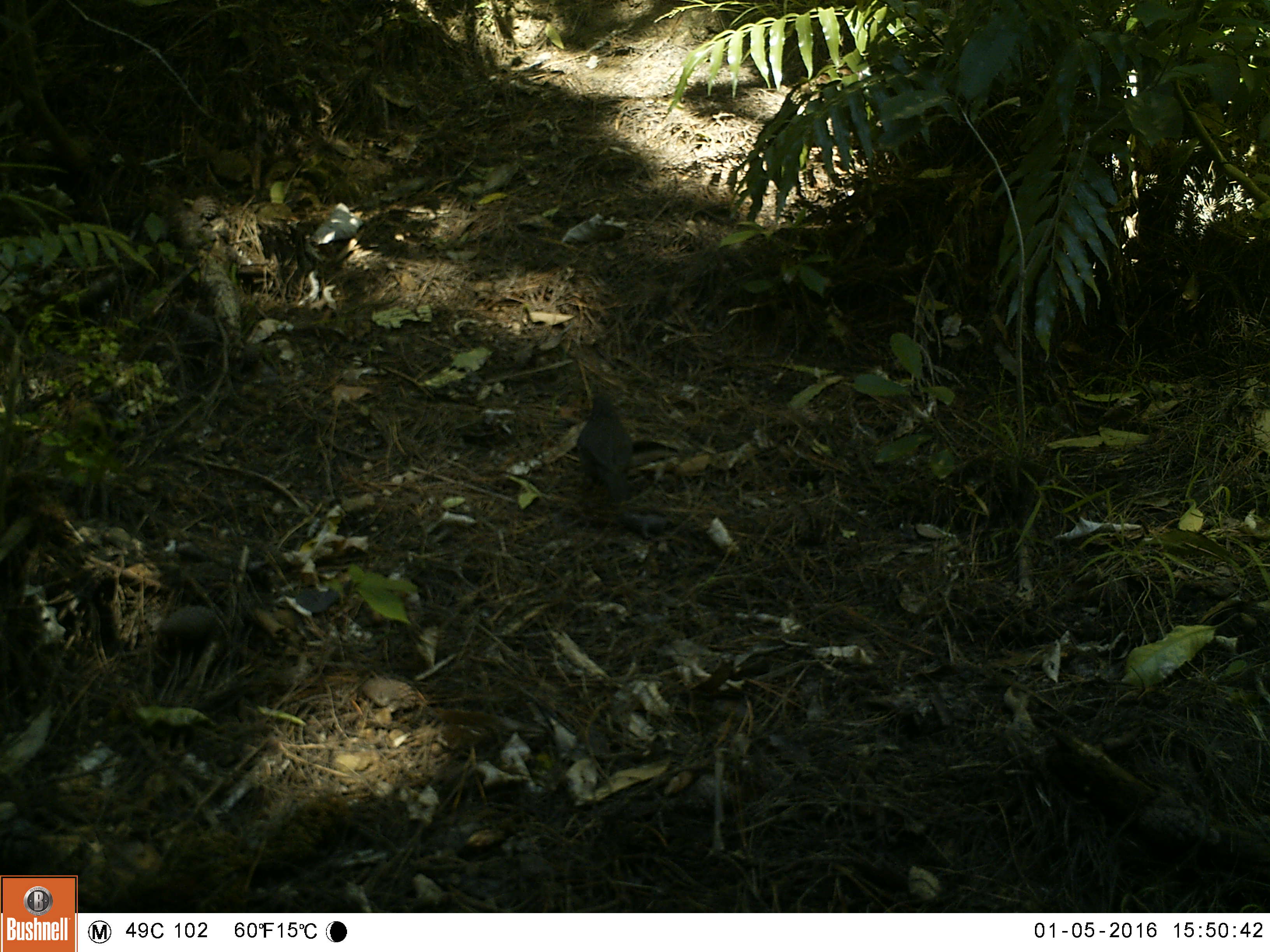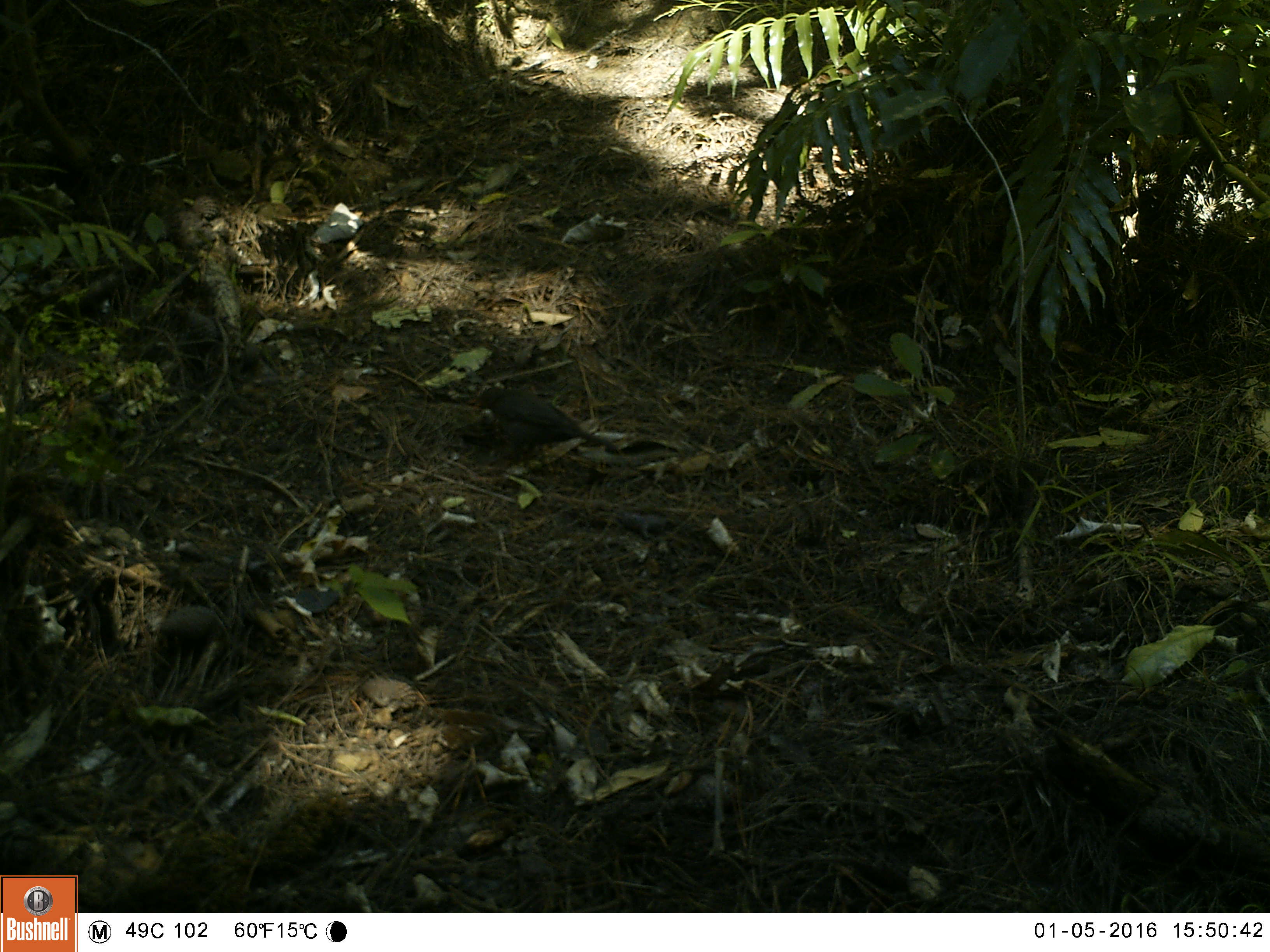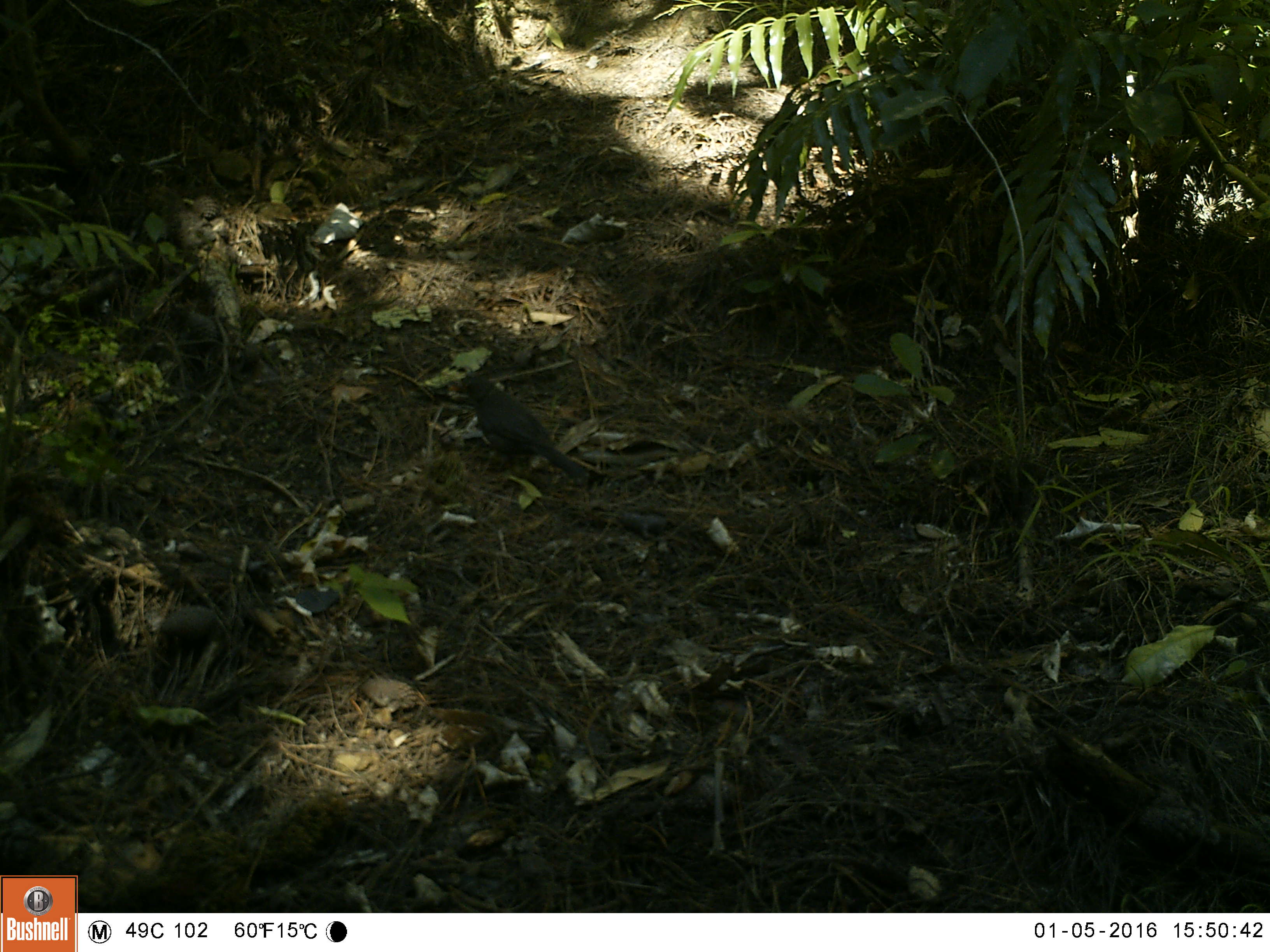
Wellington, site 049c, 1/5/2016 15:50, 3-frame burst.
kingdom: Animalia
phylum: Chordata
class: Aves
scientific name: Aves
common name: bird